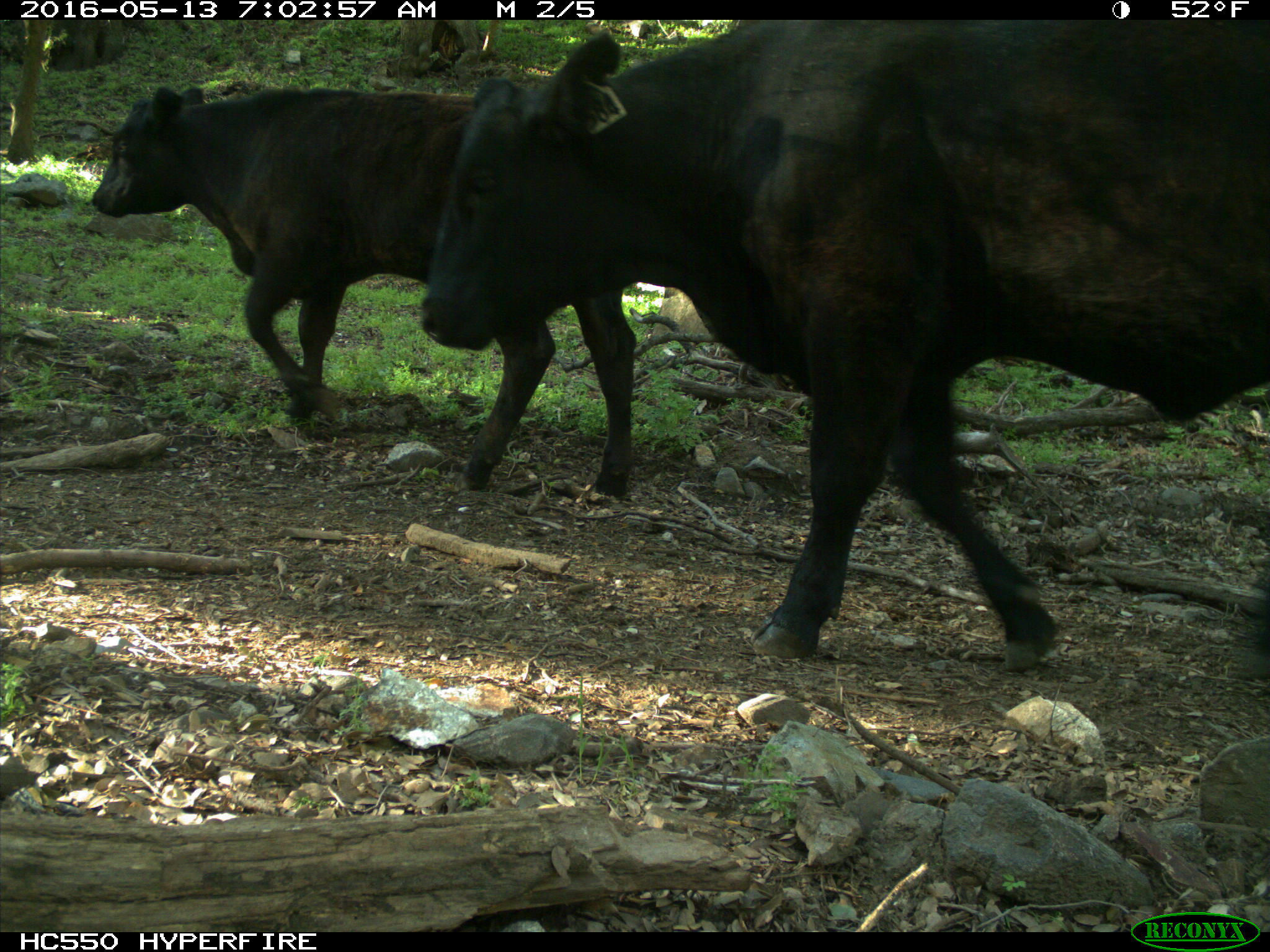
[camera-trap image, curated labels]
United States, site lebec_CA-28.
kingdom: Animalia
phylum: Chordata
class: Mammalia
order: Artiodactyla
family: Bovidae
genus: Bos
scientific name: Bos taurus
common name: domestic cow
Bos taurus (domestic cow).